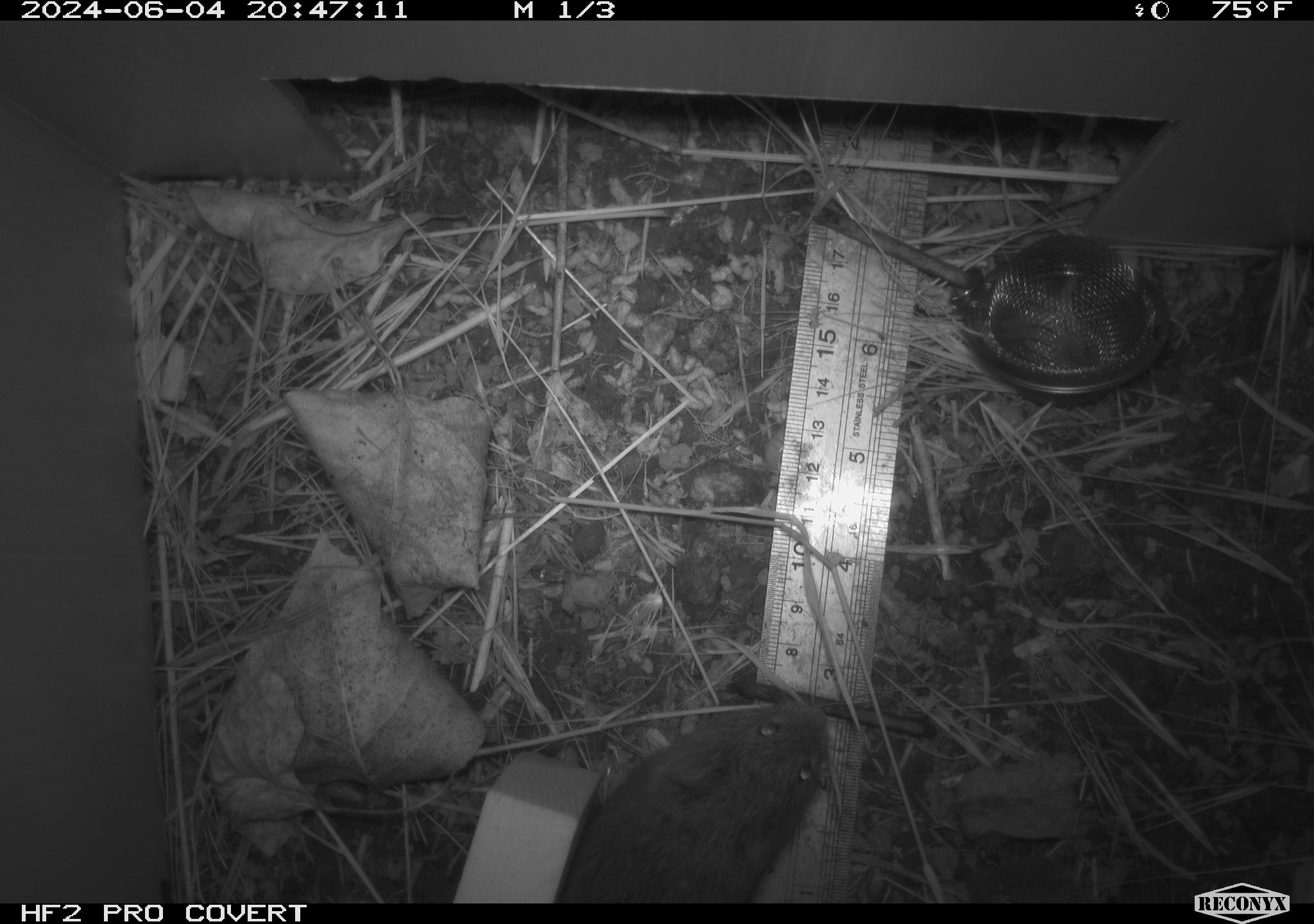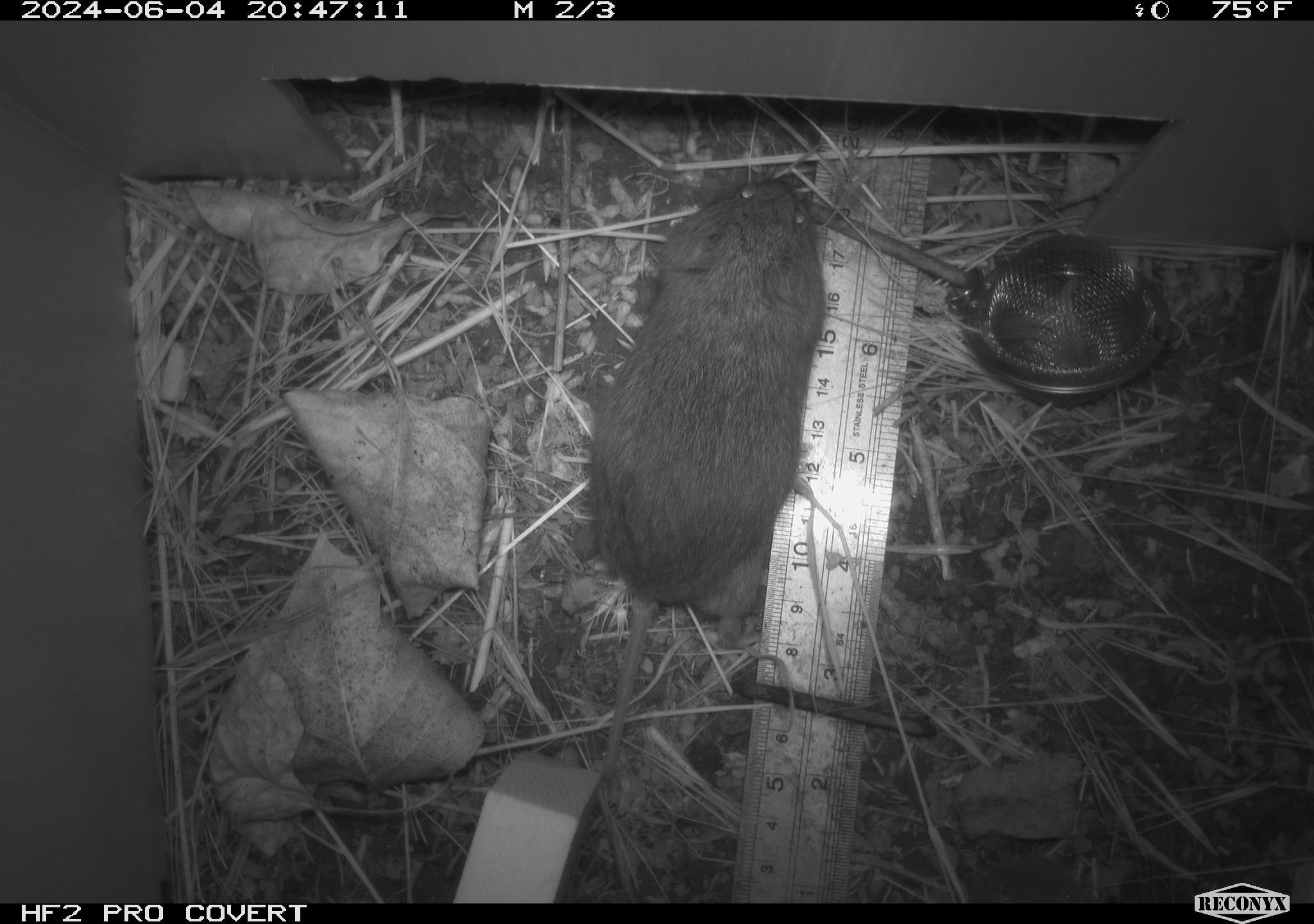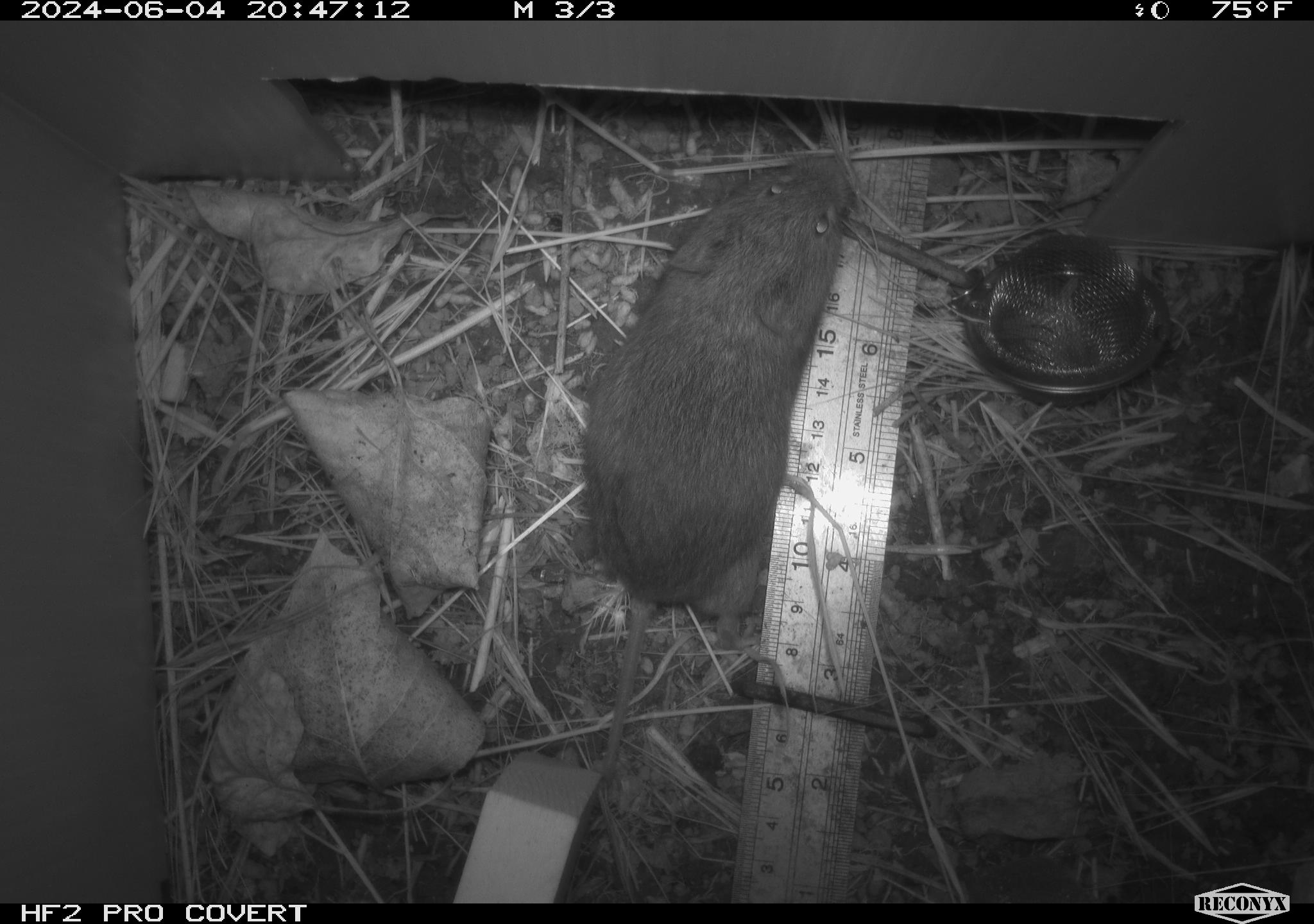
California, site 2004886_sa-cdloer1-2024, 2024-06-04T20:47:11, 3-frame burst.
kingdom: Animalia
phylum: Chordata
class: Mammalia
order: Rodentia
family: Cricetidae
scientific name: Arvicolinae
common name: voles, lemmings, and muskrats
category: arvicolinae subfamily